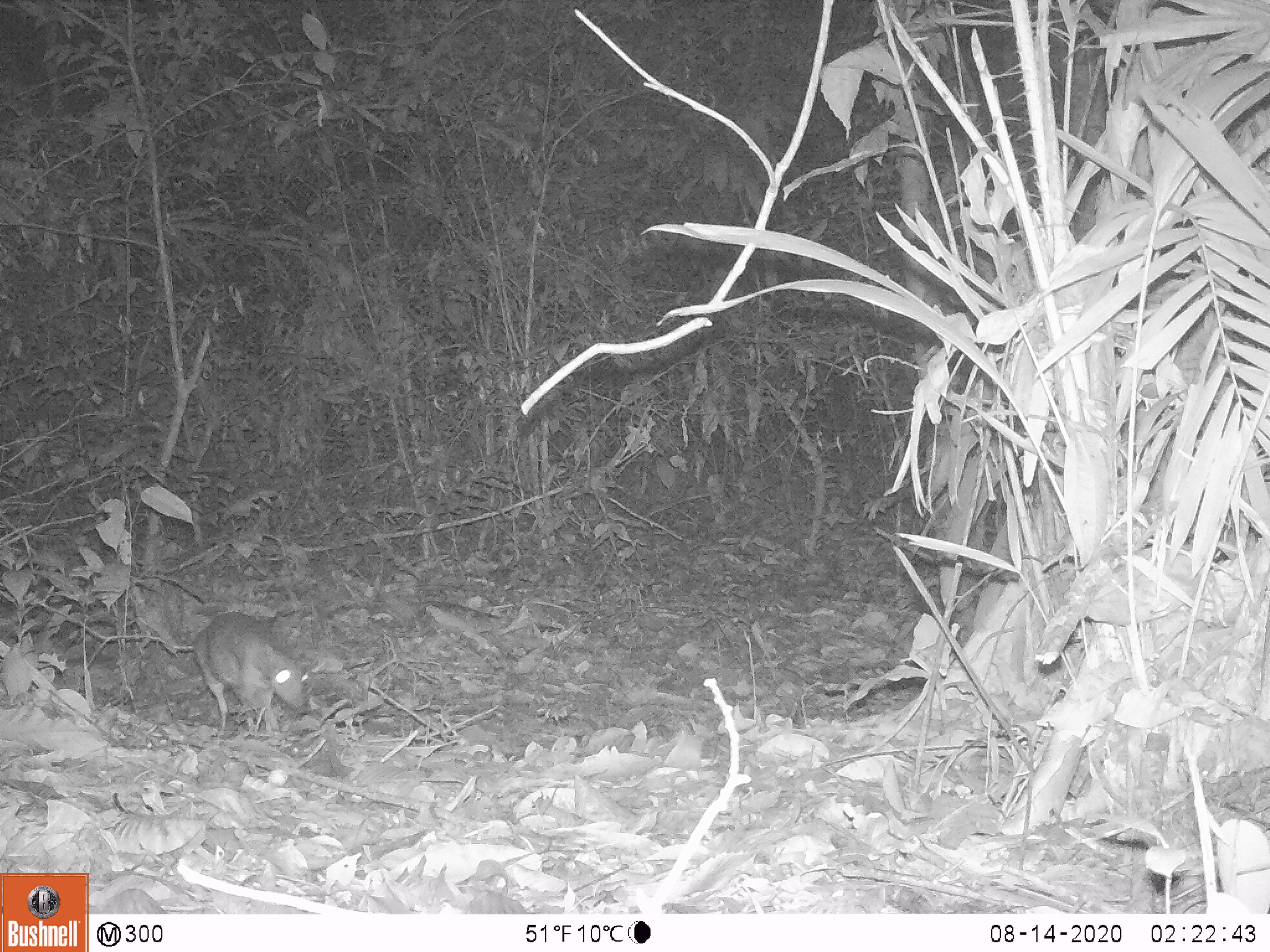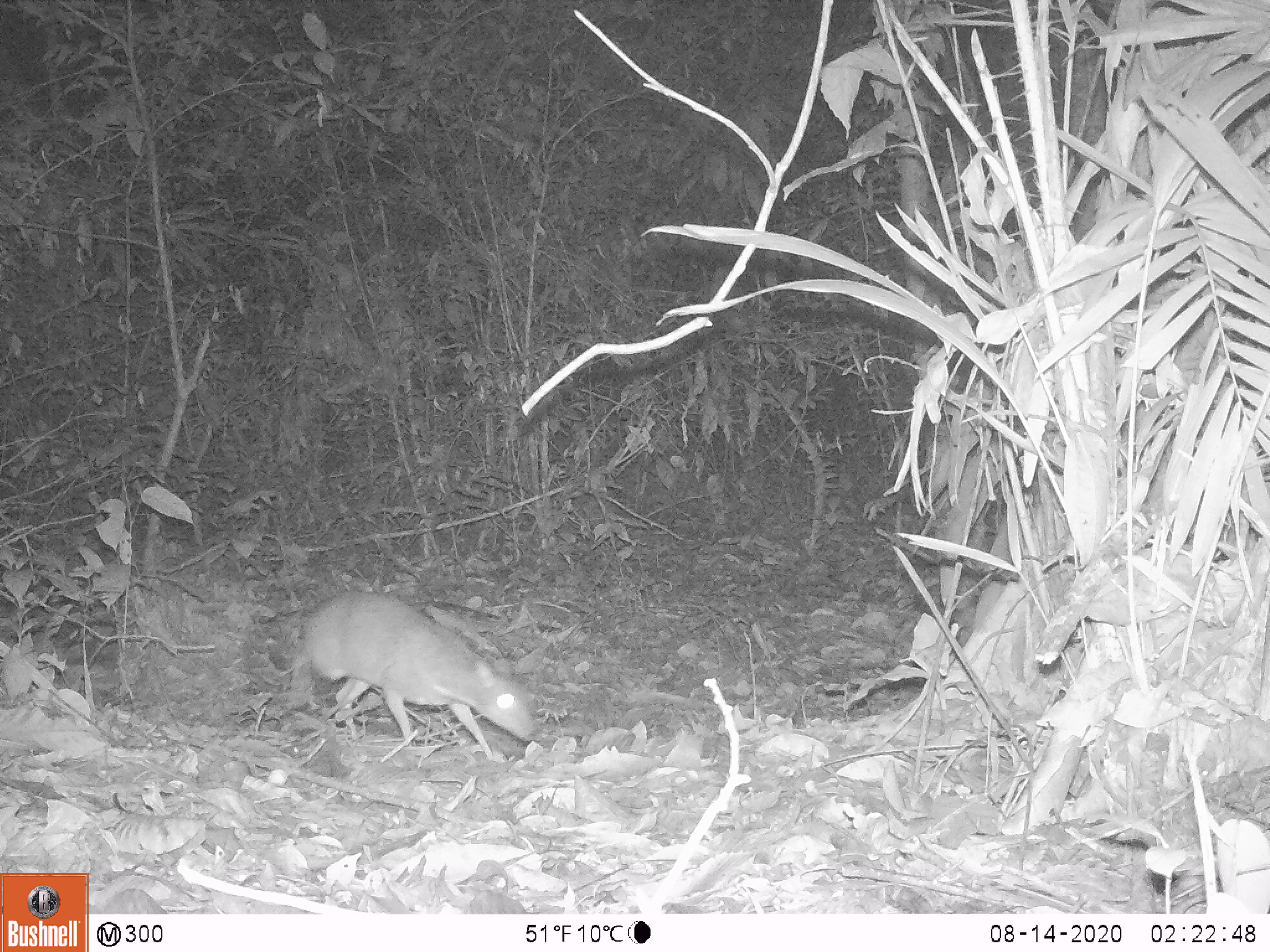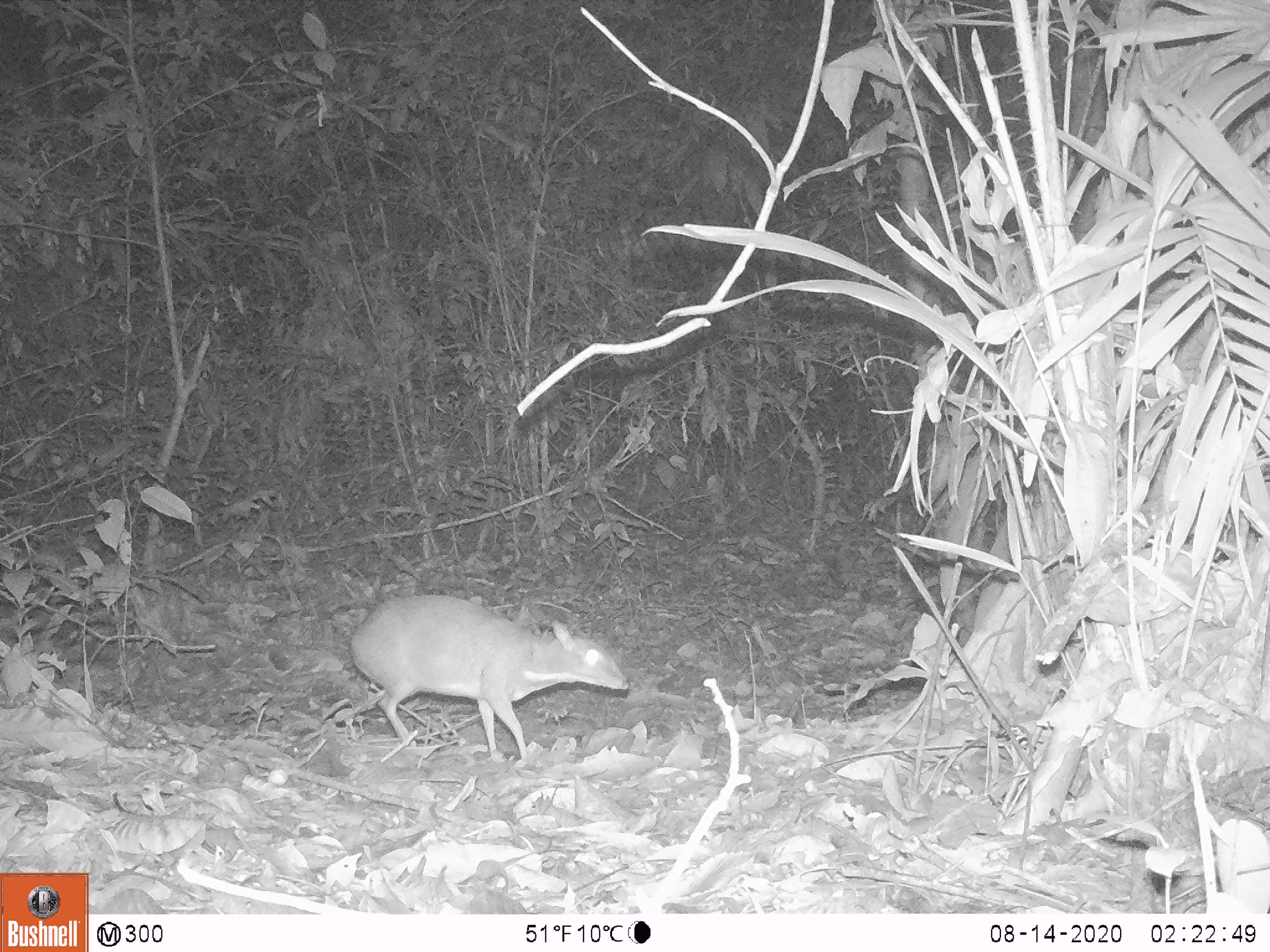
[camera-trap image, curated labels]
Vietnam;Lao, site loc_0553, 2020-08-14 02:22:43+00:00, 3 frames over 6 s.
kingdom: Animalia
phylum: Chordata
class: Mammalia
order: Artiodactyla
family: Tragulidae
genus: Moschiola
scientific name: Moschiola meminna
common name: chevrotain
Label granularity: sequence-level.